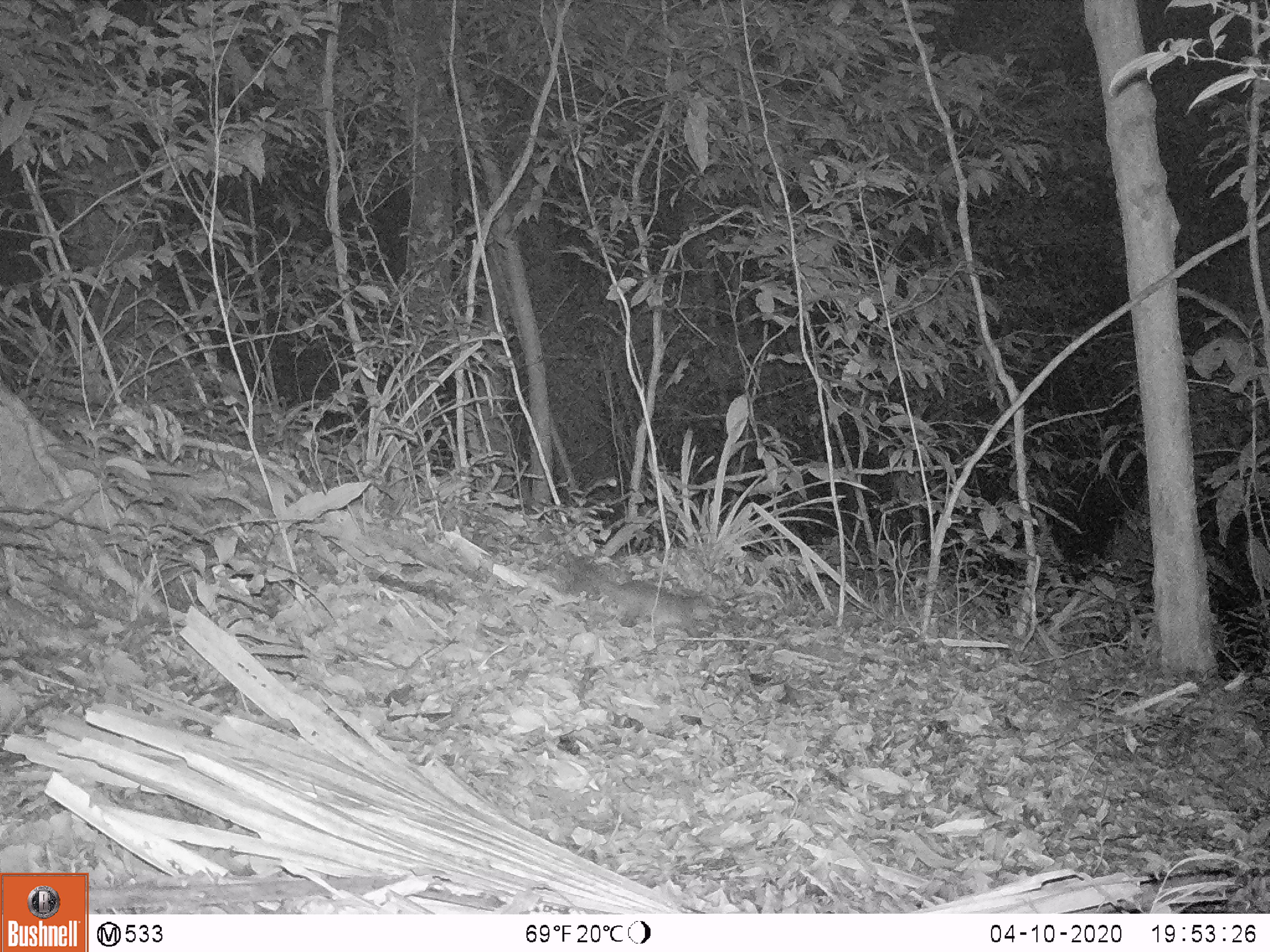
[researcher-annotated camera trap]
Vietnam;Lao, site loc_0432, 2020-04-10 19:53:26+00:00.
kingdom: Animalia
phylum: Chordata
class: Mammalia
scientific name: Mammalia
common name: mammal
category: unidentified small mammal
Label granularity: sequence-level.